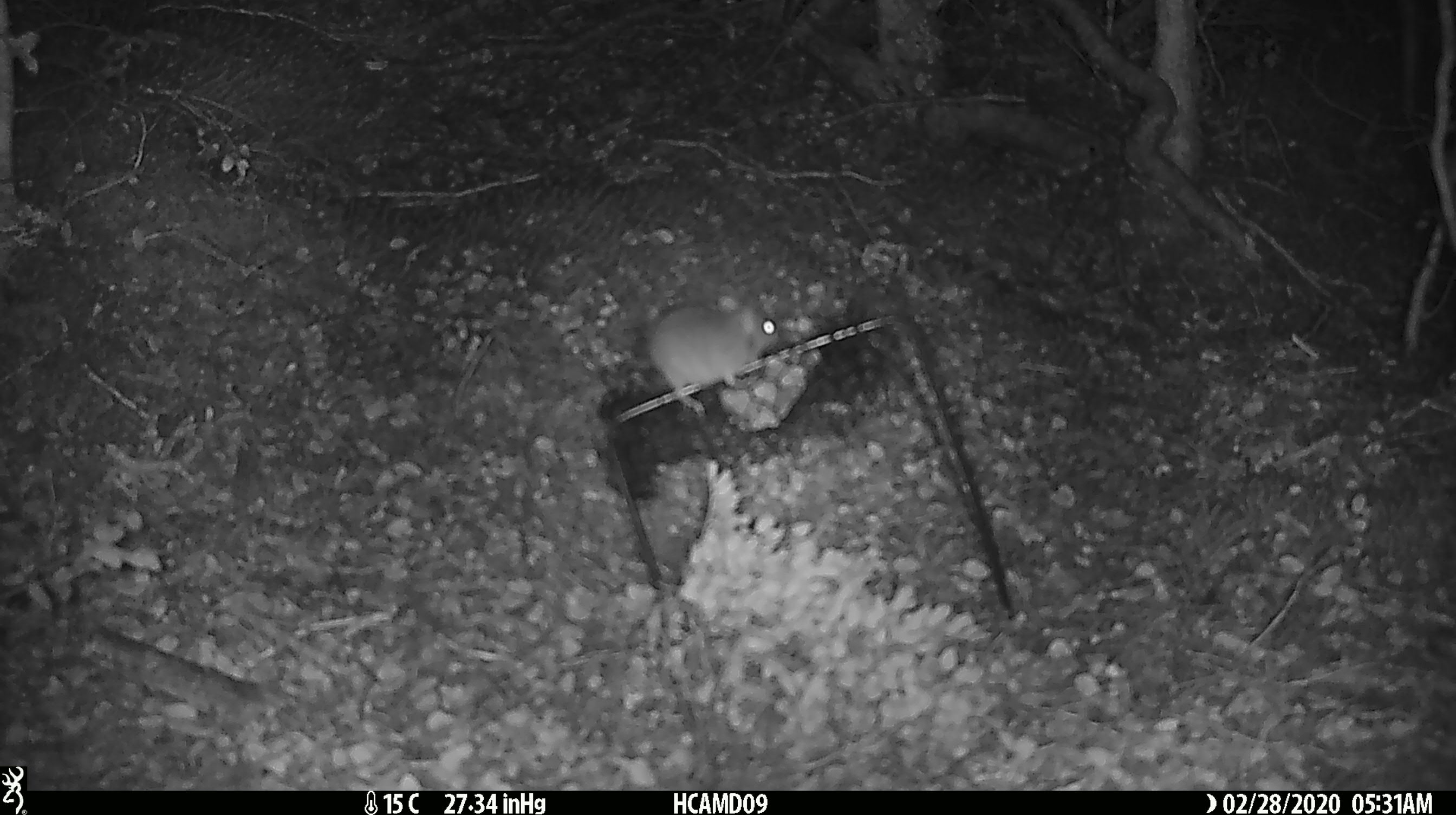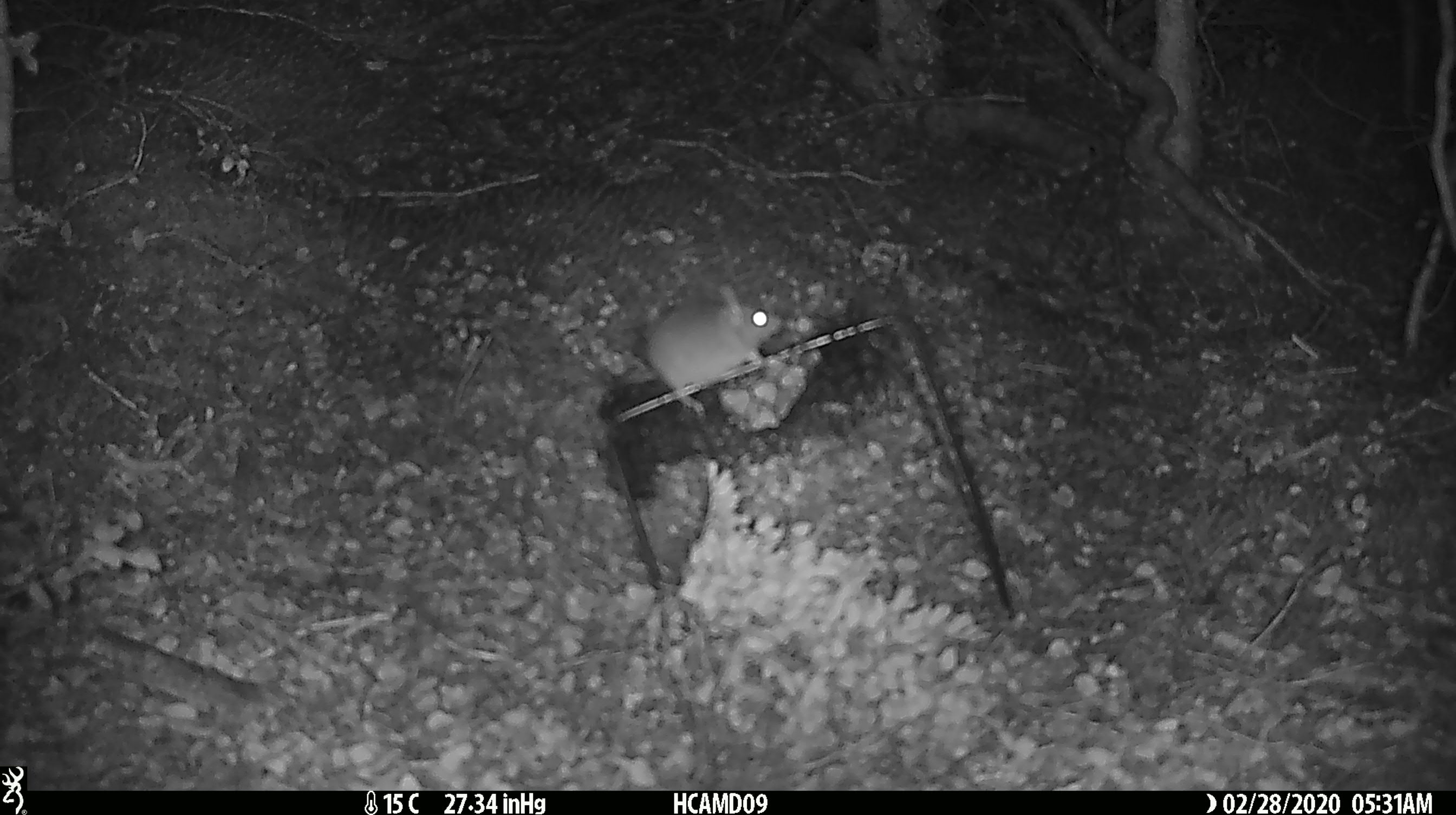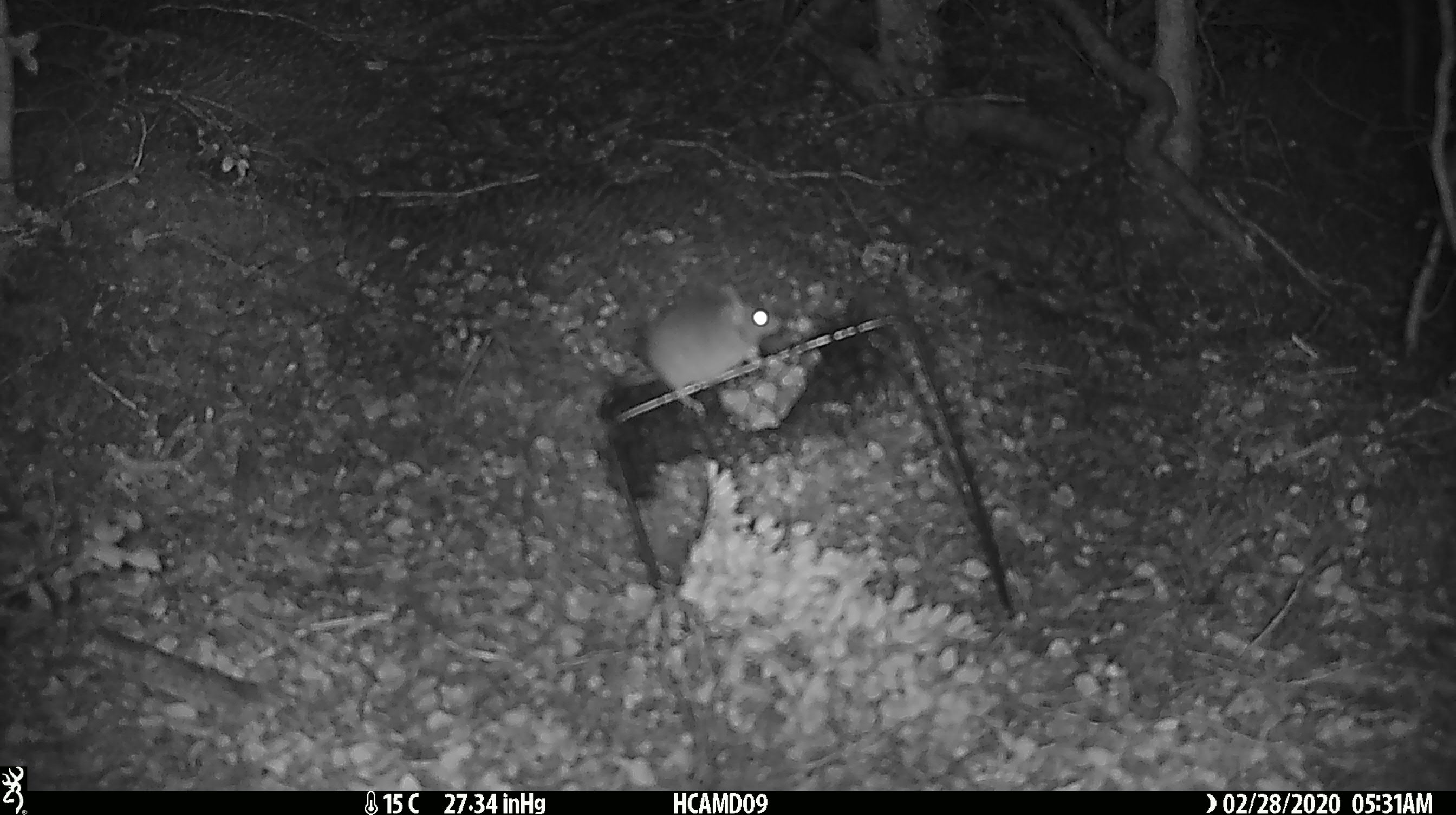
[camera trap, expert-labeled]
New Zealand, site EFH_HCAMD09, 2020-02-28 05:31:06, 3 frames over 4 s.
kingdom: Animalia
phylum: Chordata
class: Mammalia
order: Rodentia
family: Muridae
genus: Mus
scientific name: Mus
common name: mouse